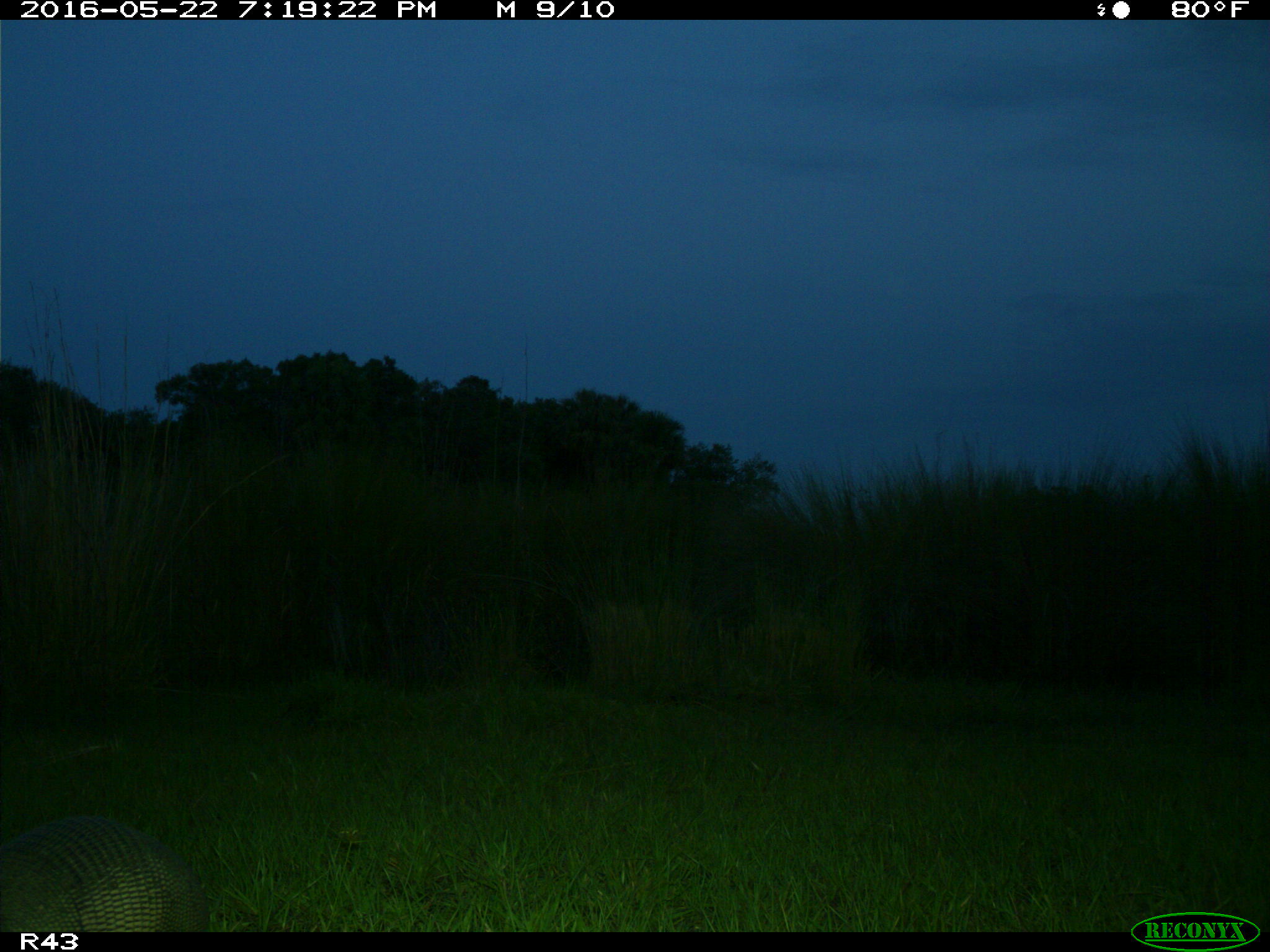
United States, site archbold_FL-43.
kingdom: Animalia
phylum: Chordata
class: Mammalia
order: Cingulata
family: Dasypodidae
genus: Dasypus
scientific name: Dasypus novemcinctus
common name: nine-banded armadillo